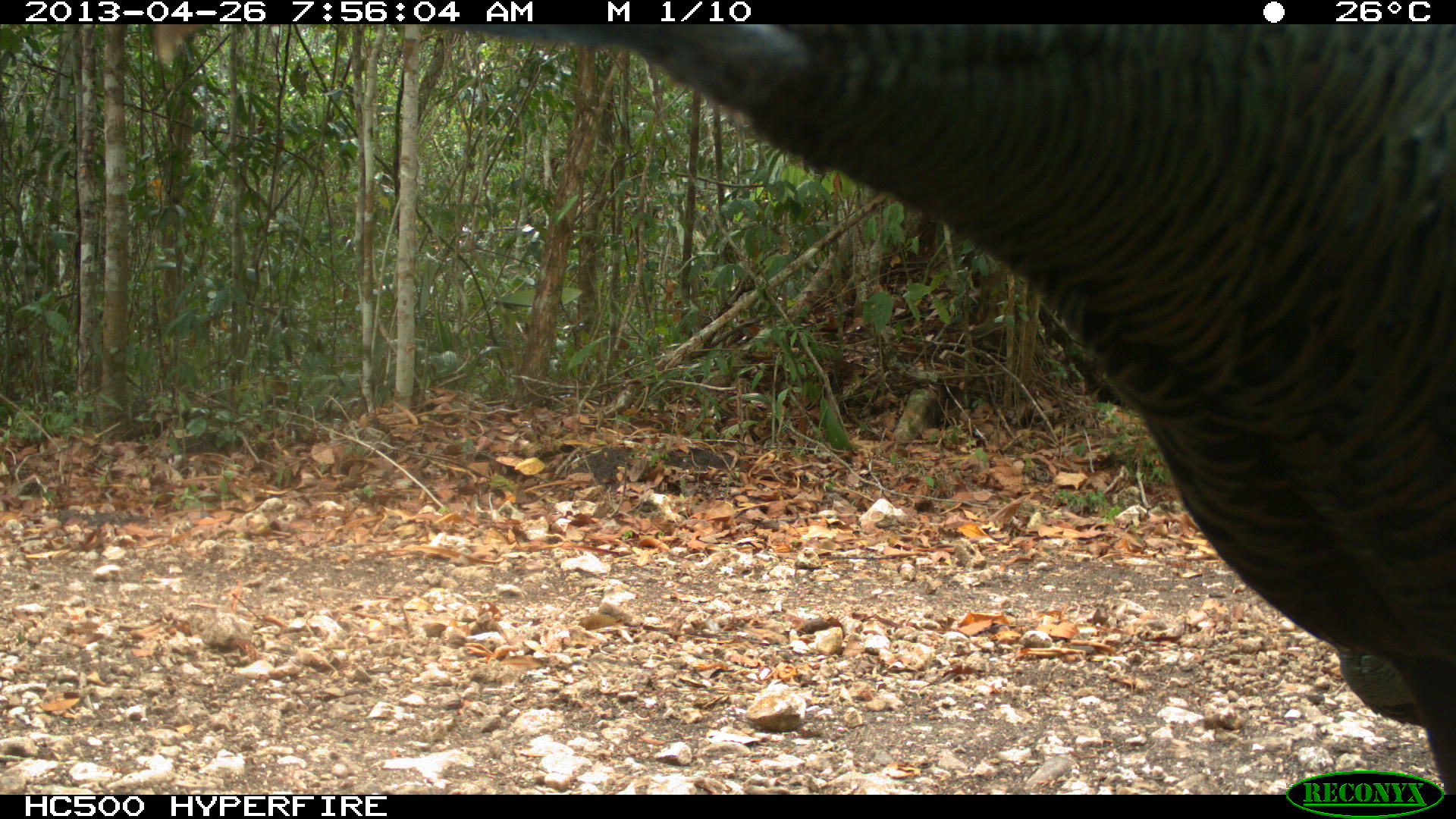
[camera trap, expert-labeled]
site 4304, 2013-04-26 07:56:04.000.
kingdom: Animalia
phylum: Chordata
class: Aves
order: Galliformes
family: Phasianidae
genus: Meleagris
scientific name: Meleagris ocellata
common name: ocellated turkey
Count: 3.